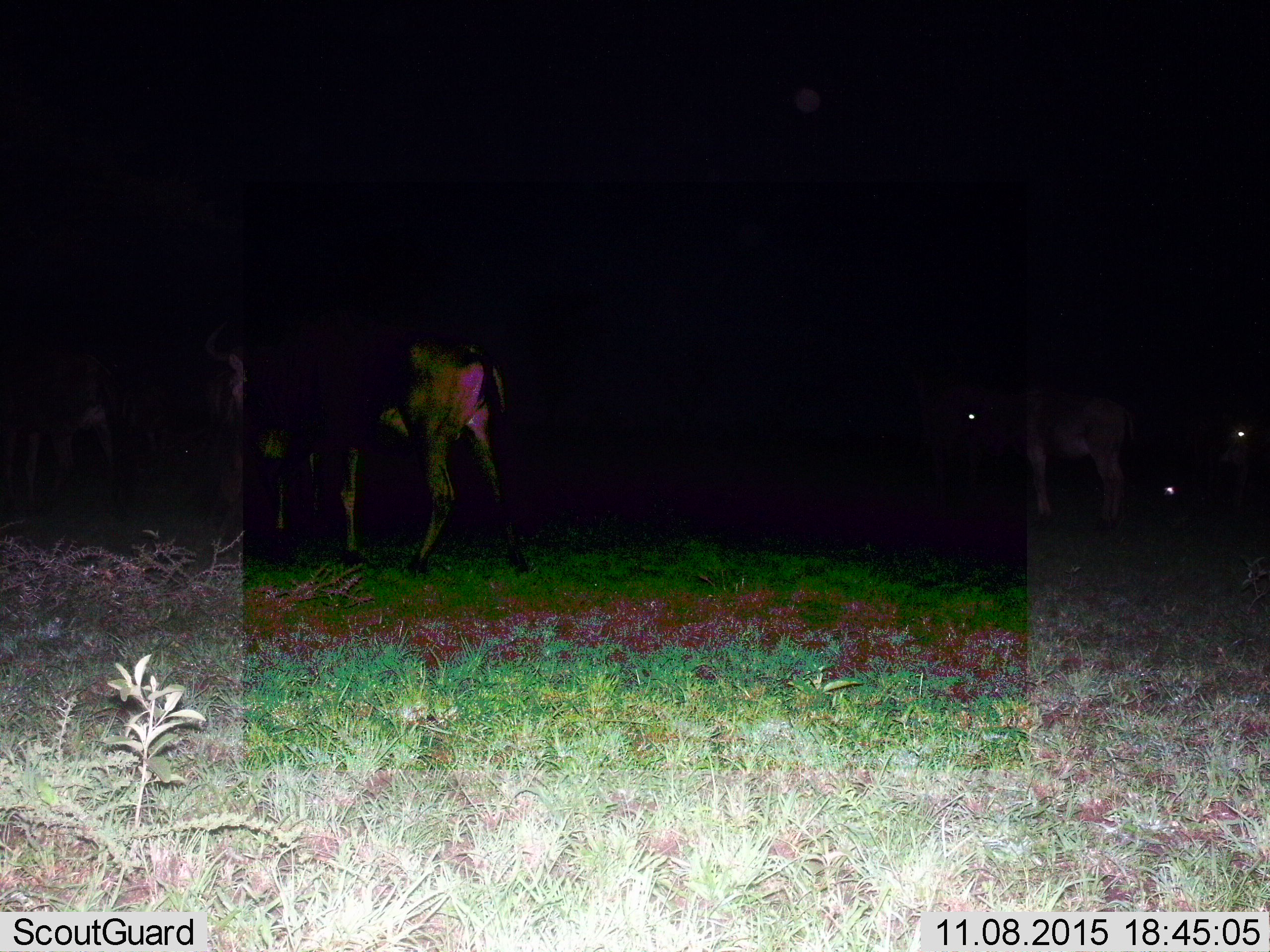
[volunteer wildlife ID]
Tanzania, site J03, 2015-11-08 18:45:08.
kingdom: Animalia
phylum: Chordata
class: Mammalia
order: Artiodactyla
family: Bovidae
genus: Connochaetes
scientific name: Connochaetes taurinus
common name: blue wildebeest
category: wildebeest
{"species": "wildebeest (blue wildebeest) (Connochaetes taurinus)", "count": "5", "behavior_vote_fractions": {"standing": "100%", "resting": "14%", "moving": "29%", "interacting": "0%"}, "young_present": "0%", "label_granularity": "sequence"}